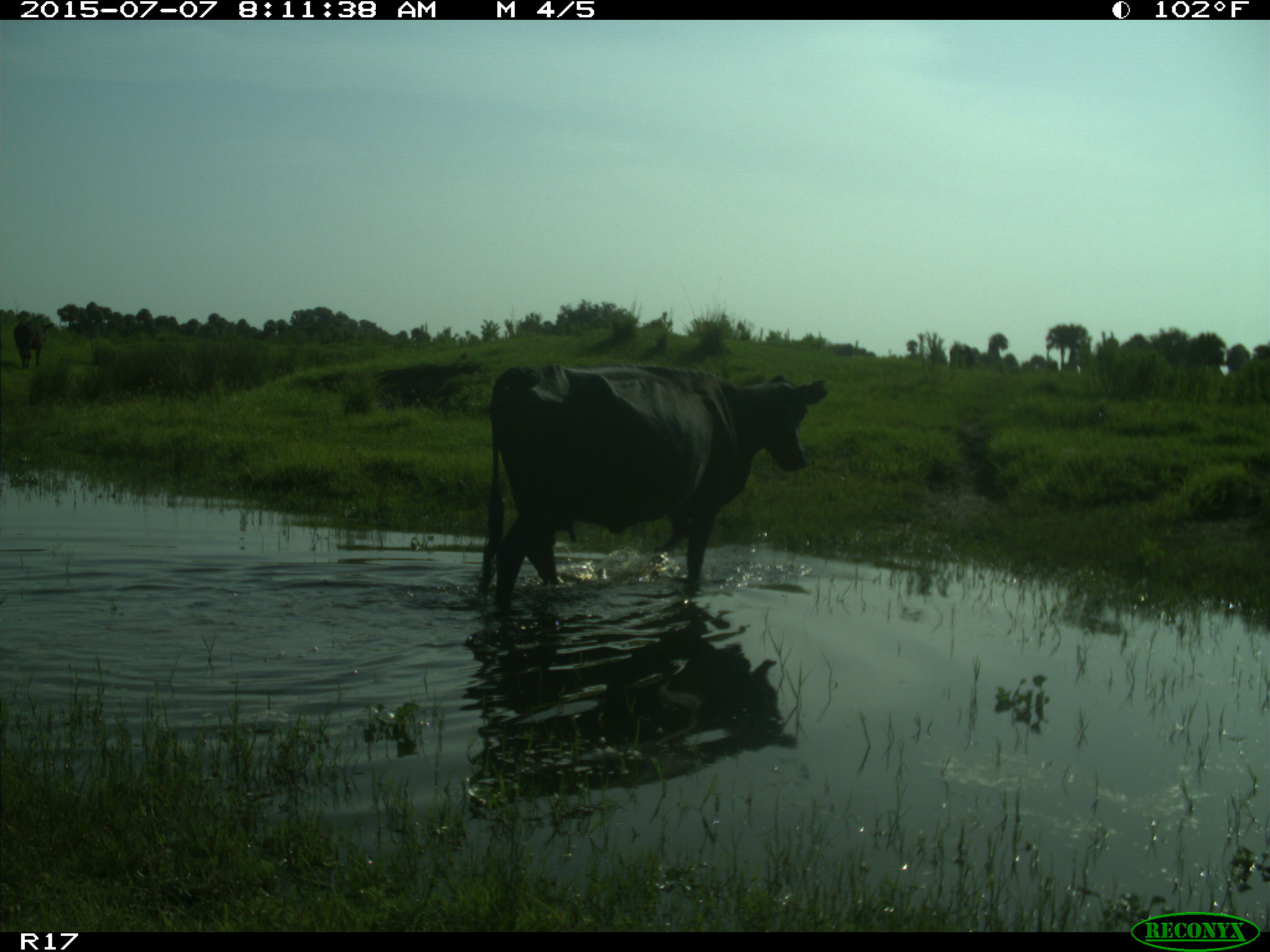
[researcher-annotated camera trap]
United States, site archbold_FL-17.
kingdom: Animalia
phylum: Chordata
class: Mammalia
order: Artiodactyla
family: Bovidae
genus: Bos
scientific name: Bos taurus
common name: domestic cow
Bos taurus (domestic cow).